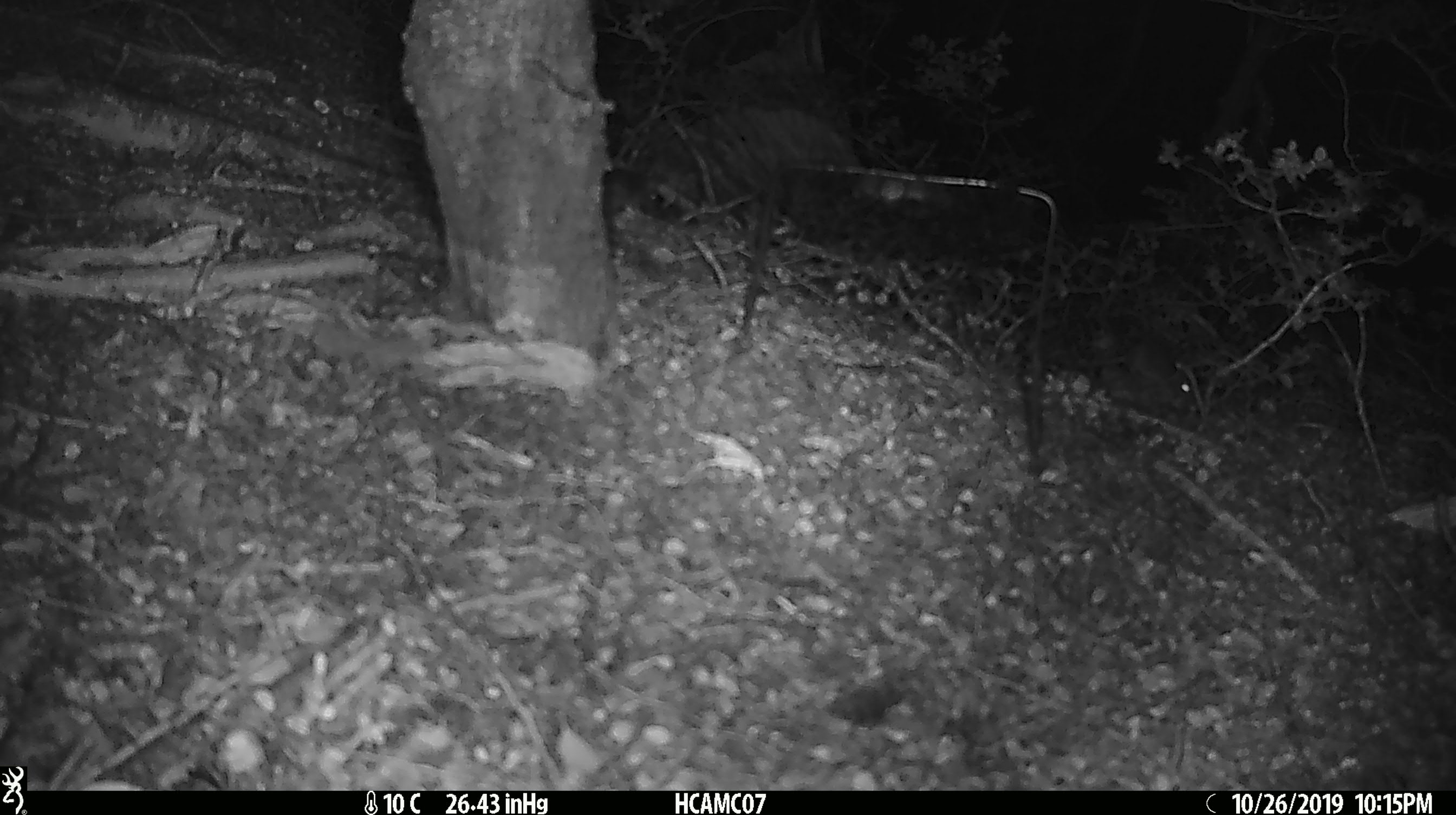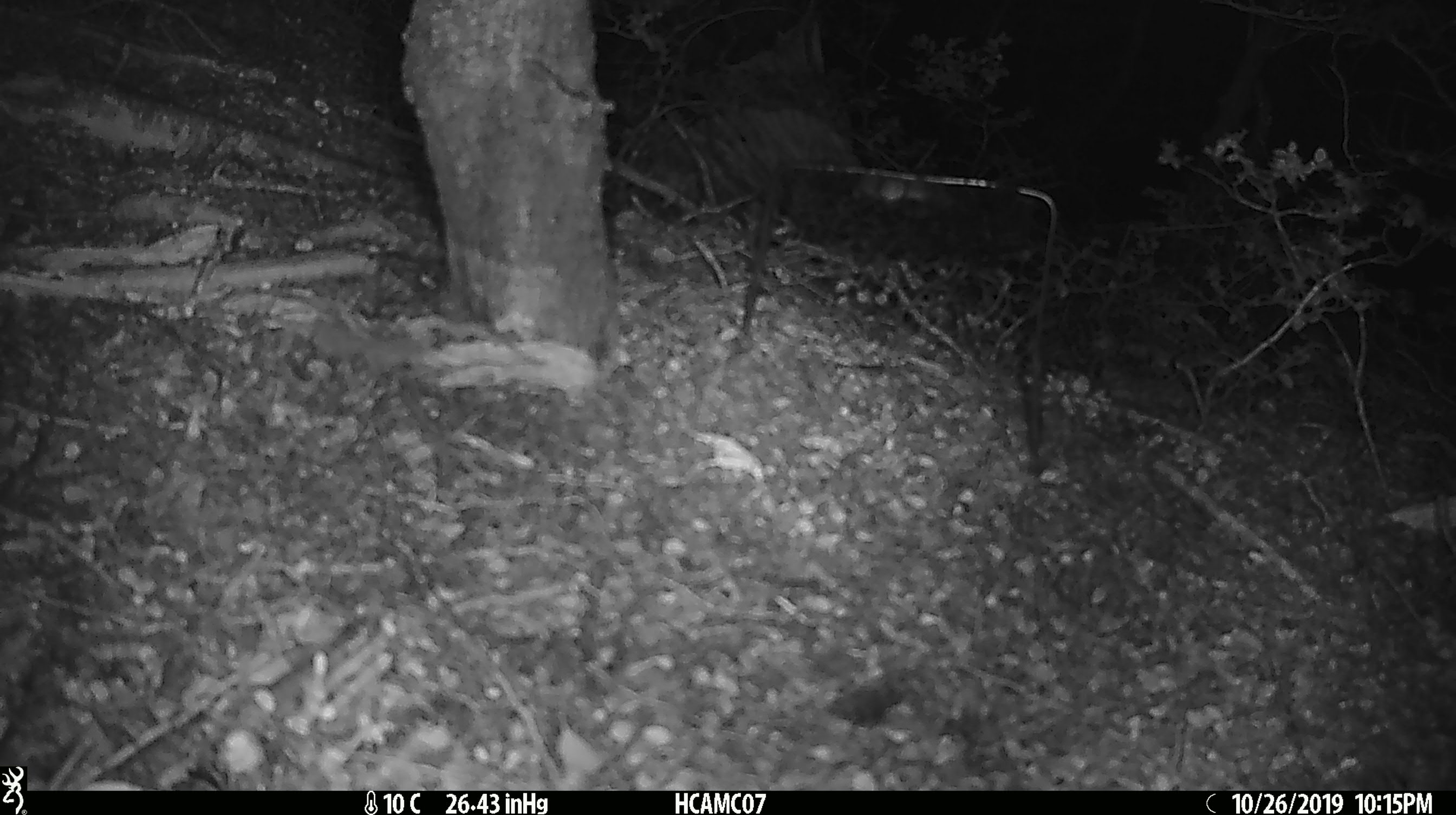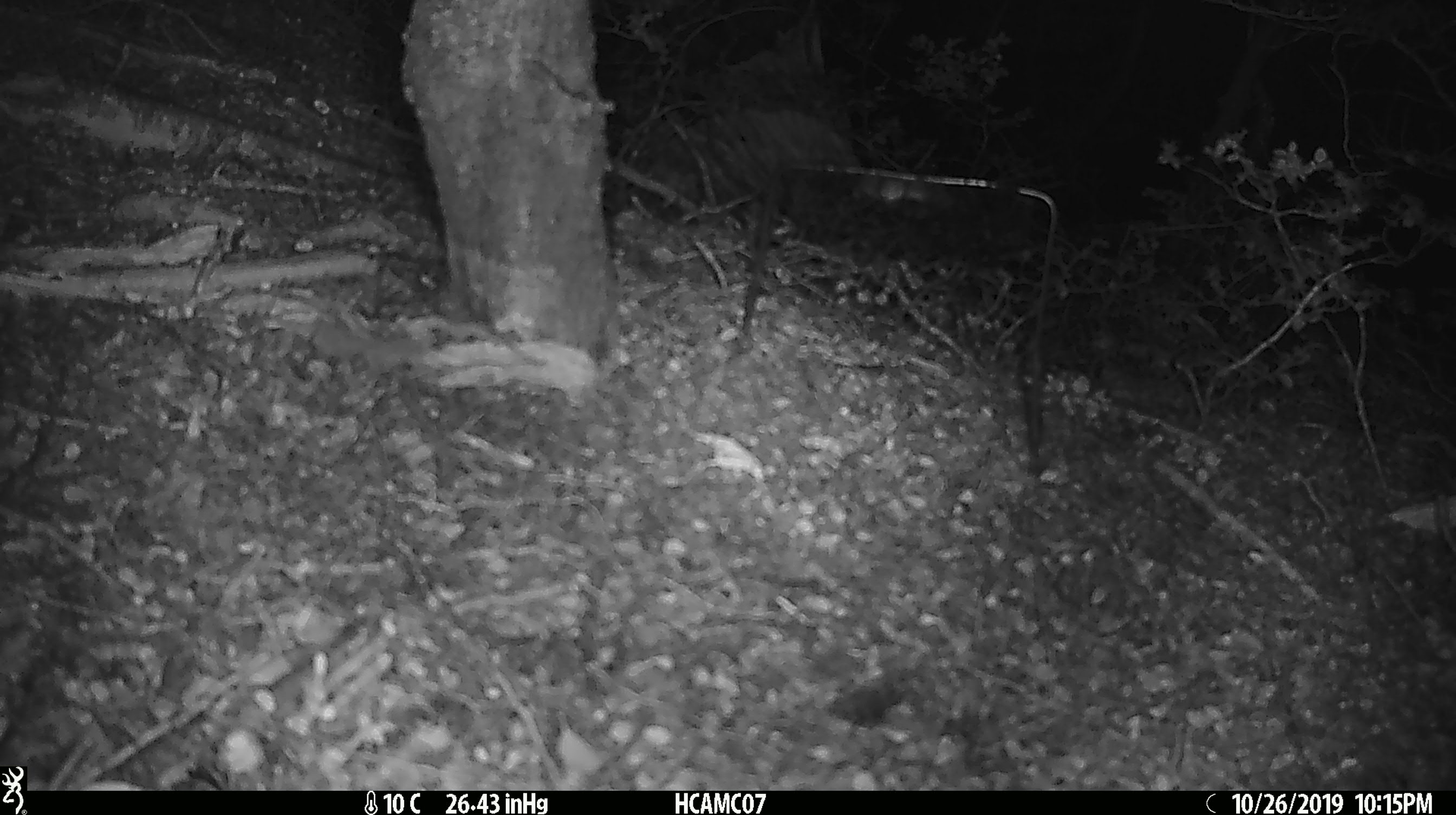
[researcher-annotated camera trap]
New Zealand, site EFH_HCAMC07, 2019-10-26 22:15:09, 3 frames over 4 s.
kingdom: Animalia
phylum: Chordata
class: Mammalia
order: Rodentia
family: Muridae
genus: Mus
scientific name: Mus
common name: mouse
Mouse (Mus).